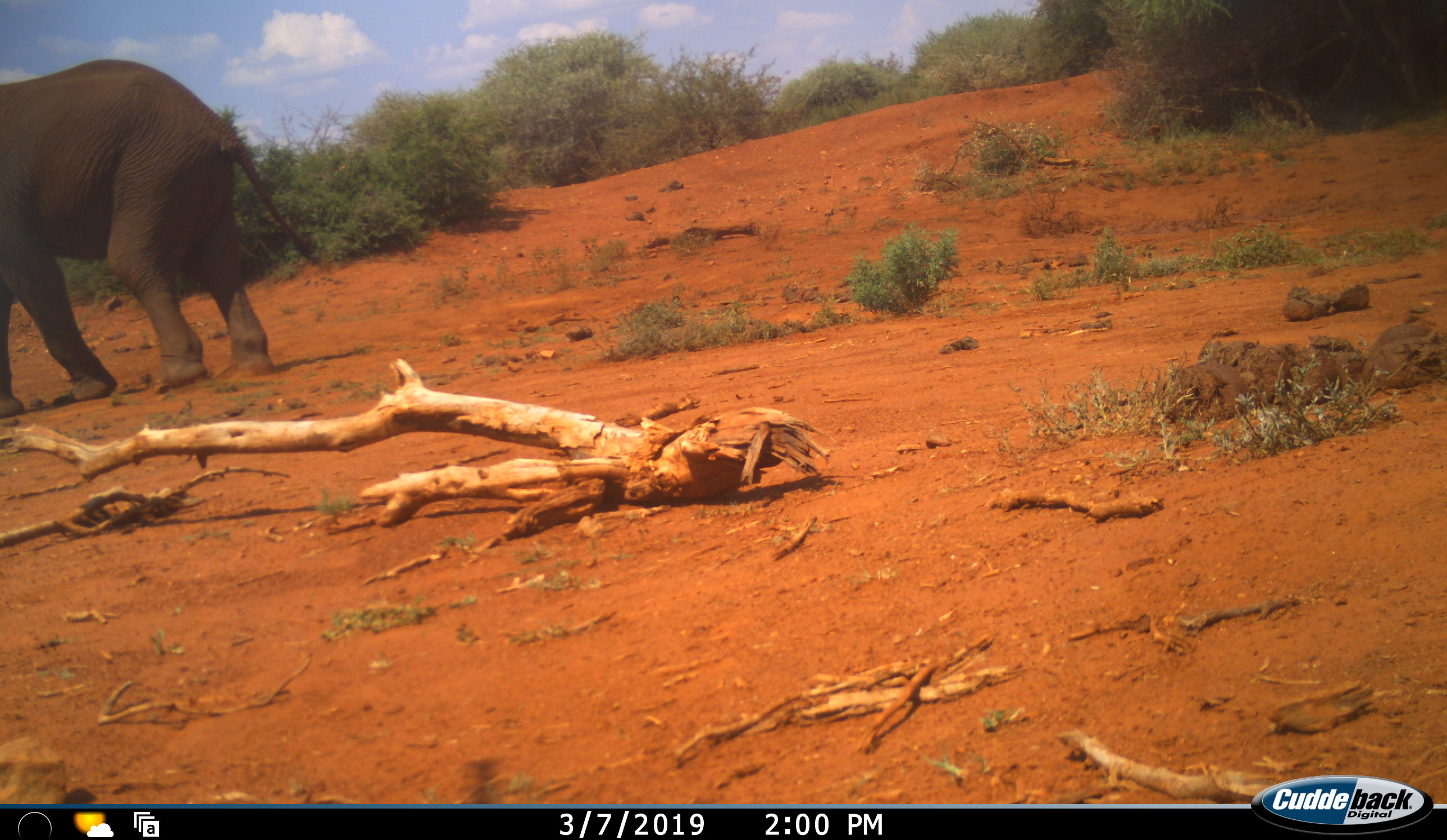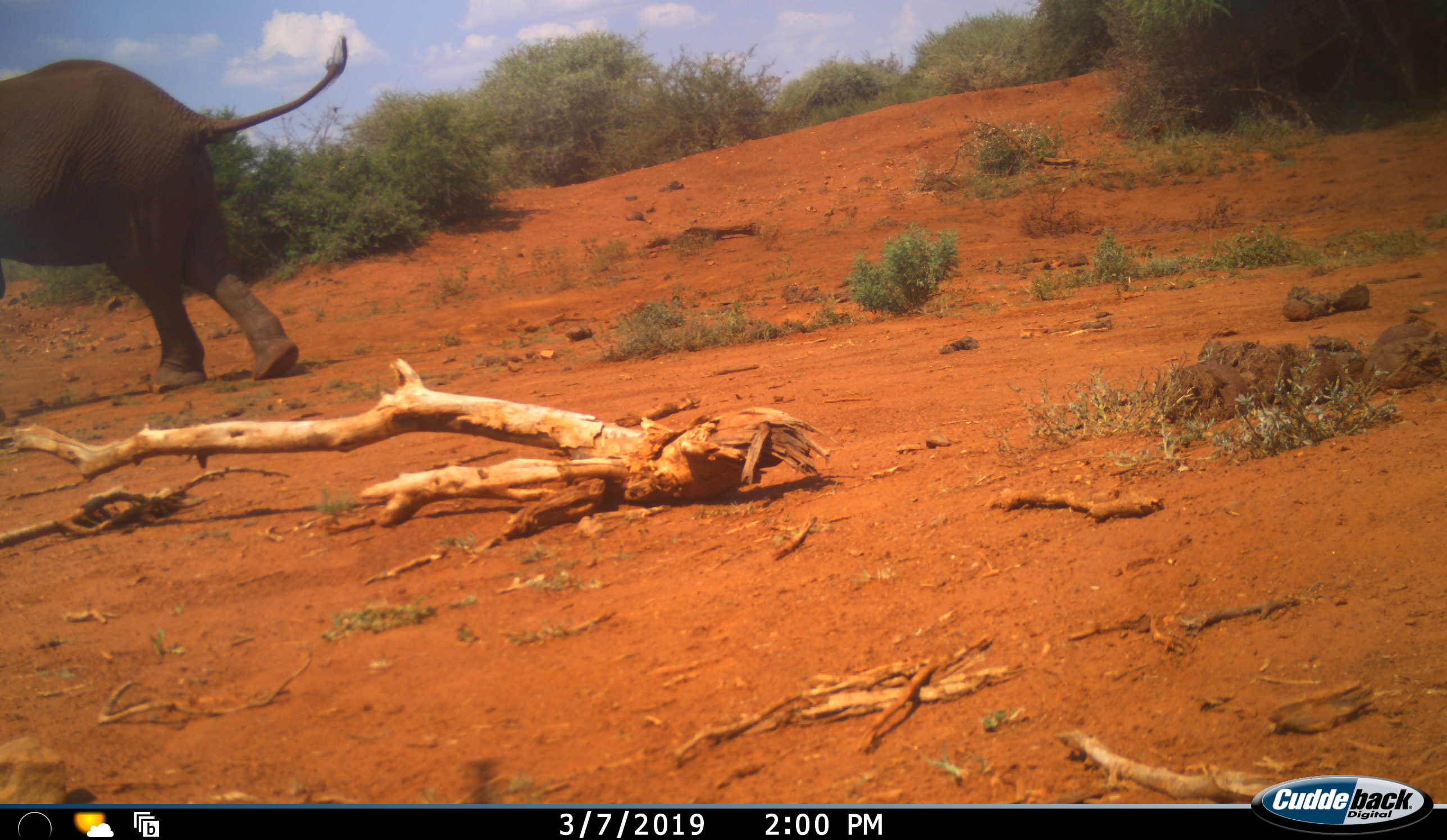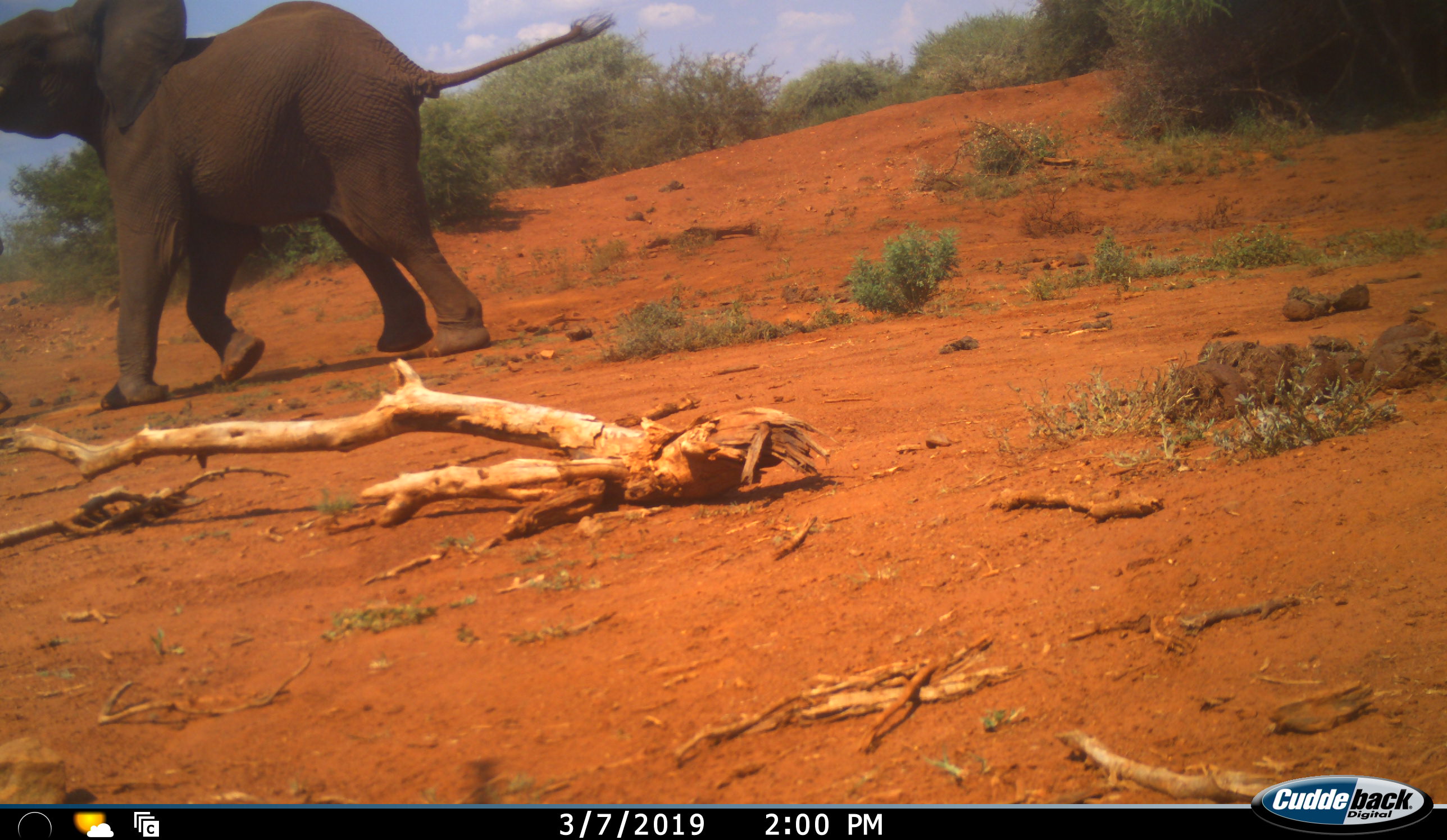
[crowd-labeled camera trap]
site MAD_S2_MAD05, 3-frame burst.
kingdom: Animalia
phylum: Chordata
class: Mammalia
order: Proboscidea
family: Elephantidae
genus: Loxodonta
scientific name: Loxodonta africana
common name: african bush elephant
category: elephant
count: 1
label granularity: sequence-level